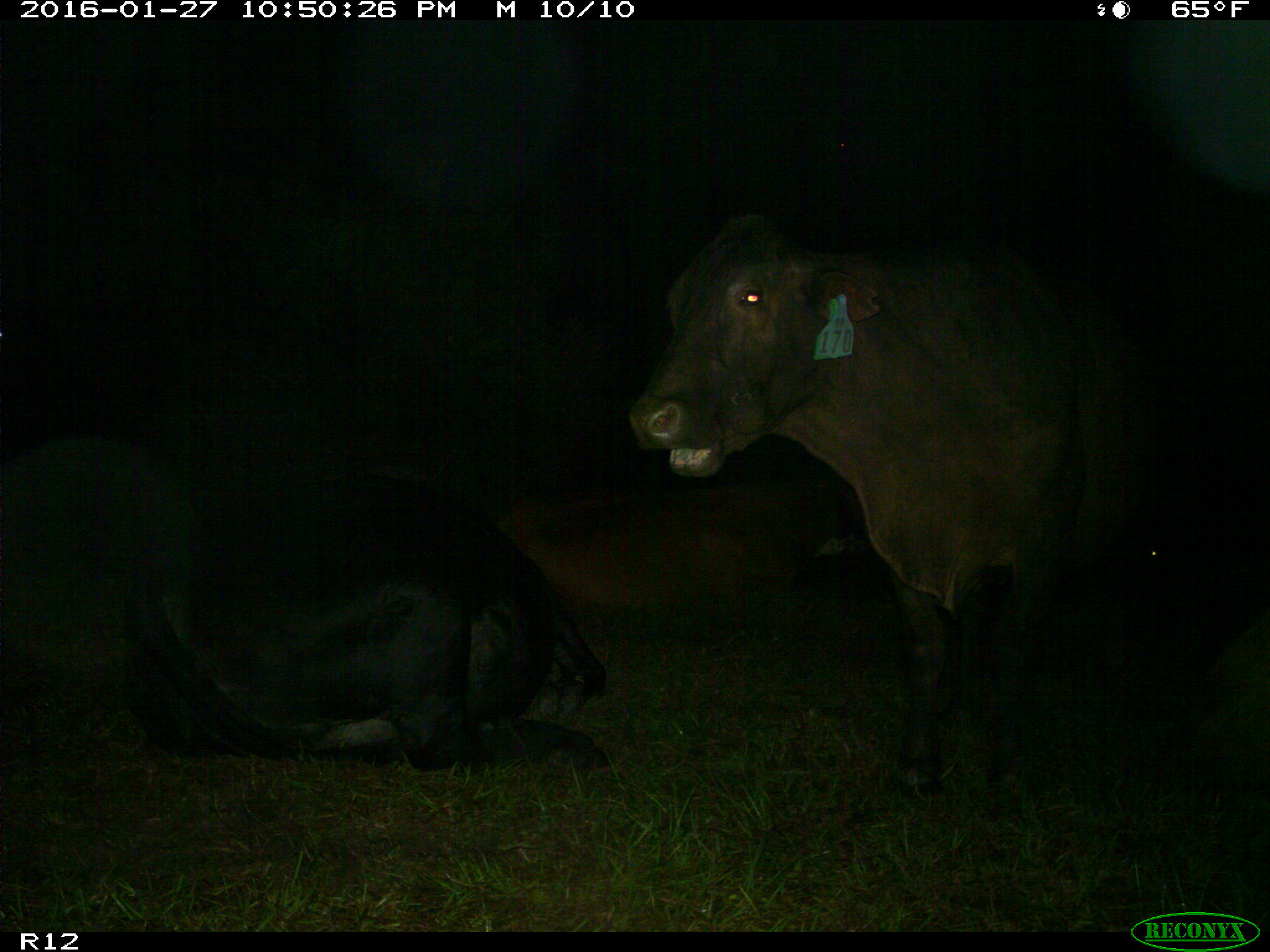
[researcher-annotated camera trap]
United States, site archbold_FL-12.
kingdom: Animalia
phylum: Chordata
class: Mammalia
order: Artiodactyla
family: Bovidae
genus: Bos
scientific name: Bos taurus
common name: domestic cow